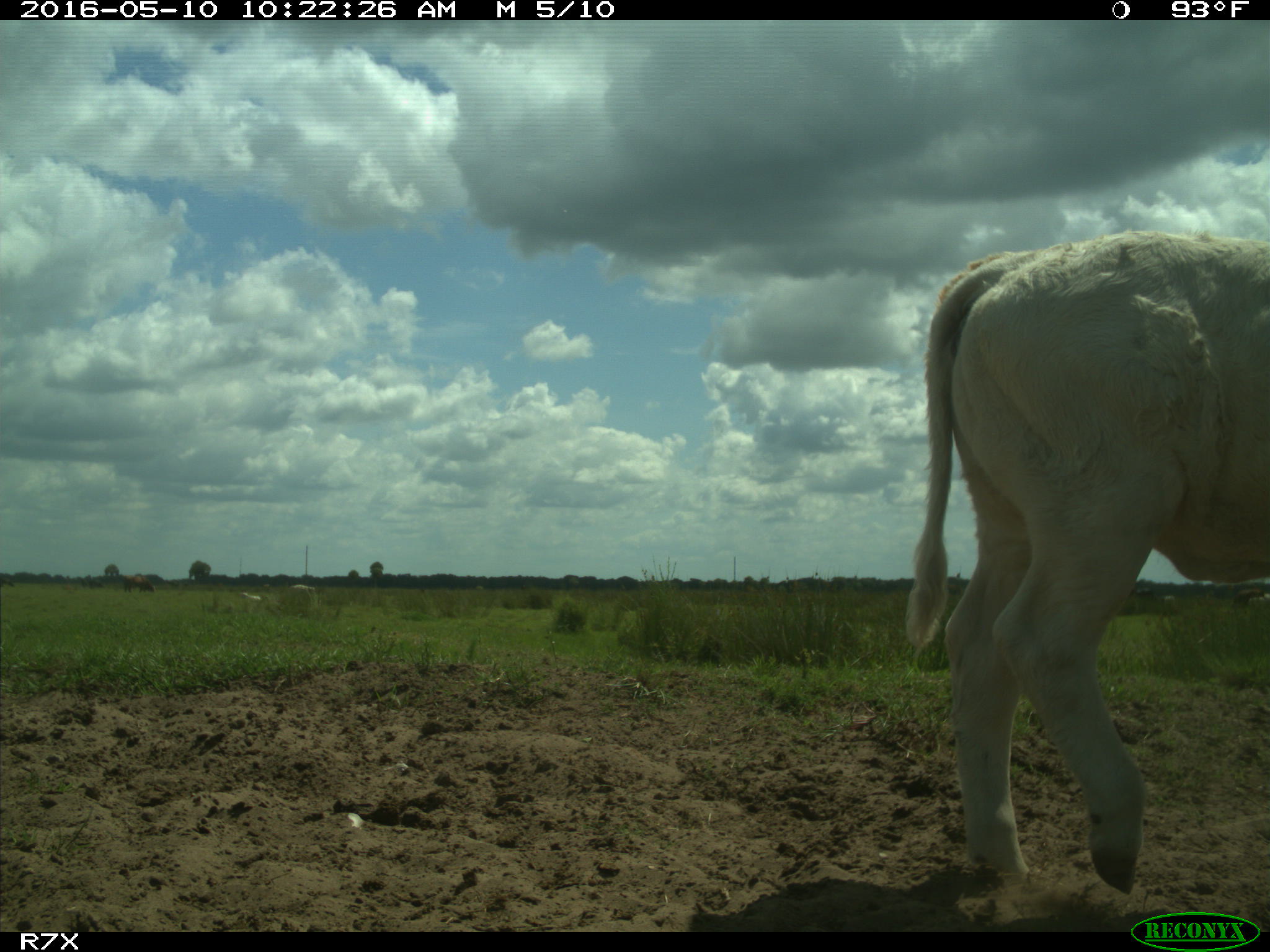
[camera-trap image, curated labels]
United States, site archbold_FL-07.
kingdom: Animalia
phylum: Chordata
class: Mammalia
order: Artiodactyla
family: Bovidae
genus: Bos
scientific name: Bos taurus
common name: domestic cow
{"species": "Bos taurus (domestic cow)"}